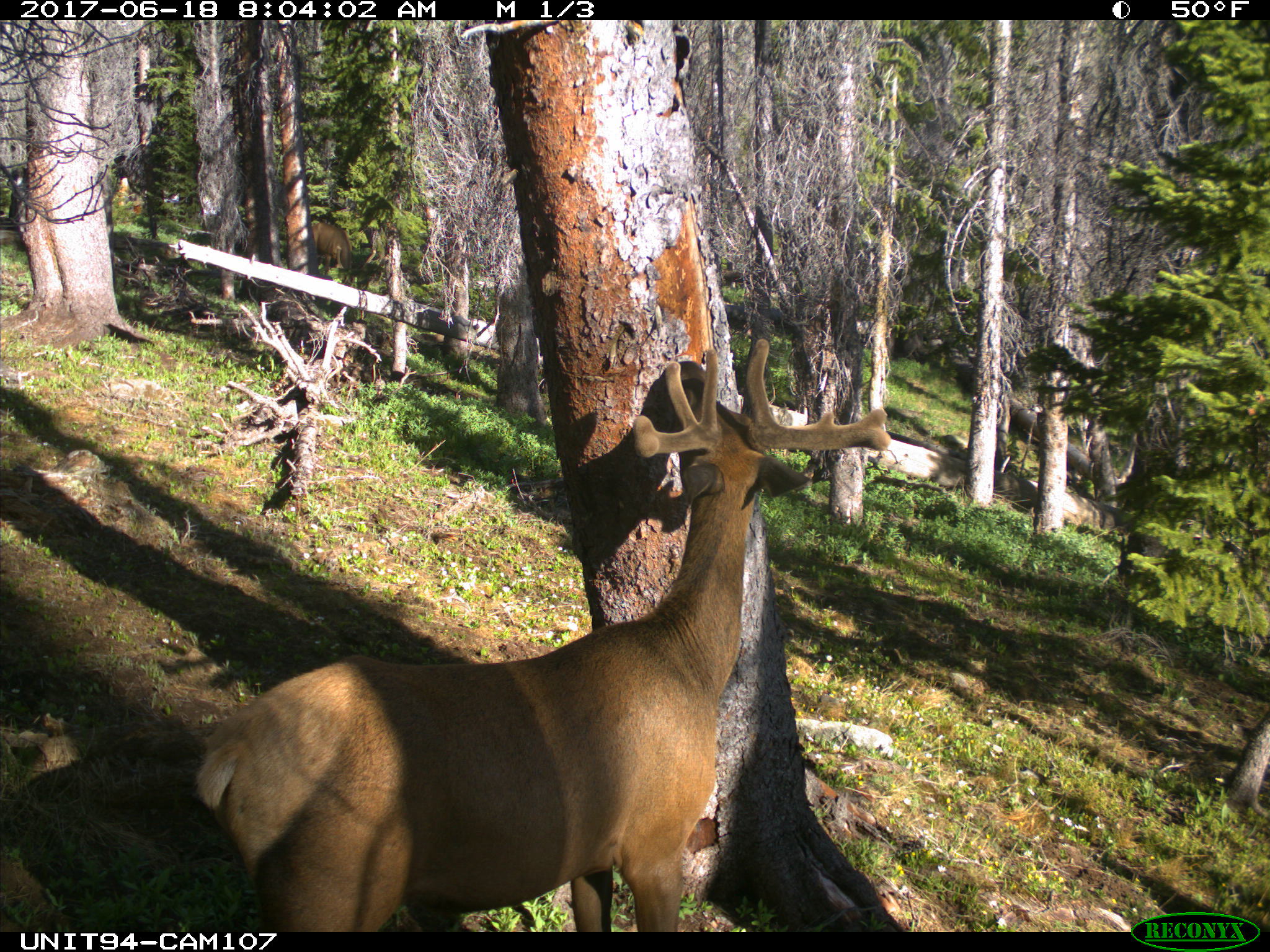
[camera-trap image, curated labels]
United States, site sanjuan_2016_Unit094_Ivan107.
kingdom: Animalia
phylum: Chordata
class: Mammalia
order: Artiodactyla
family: Cervidae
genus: Cervus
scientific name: Cervus elaphus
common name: red deer